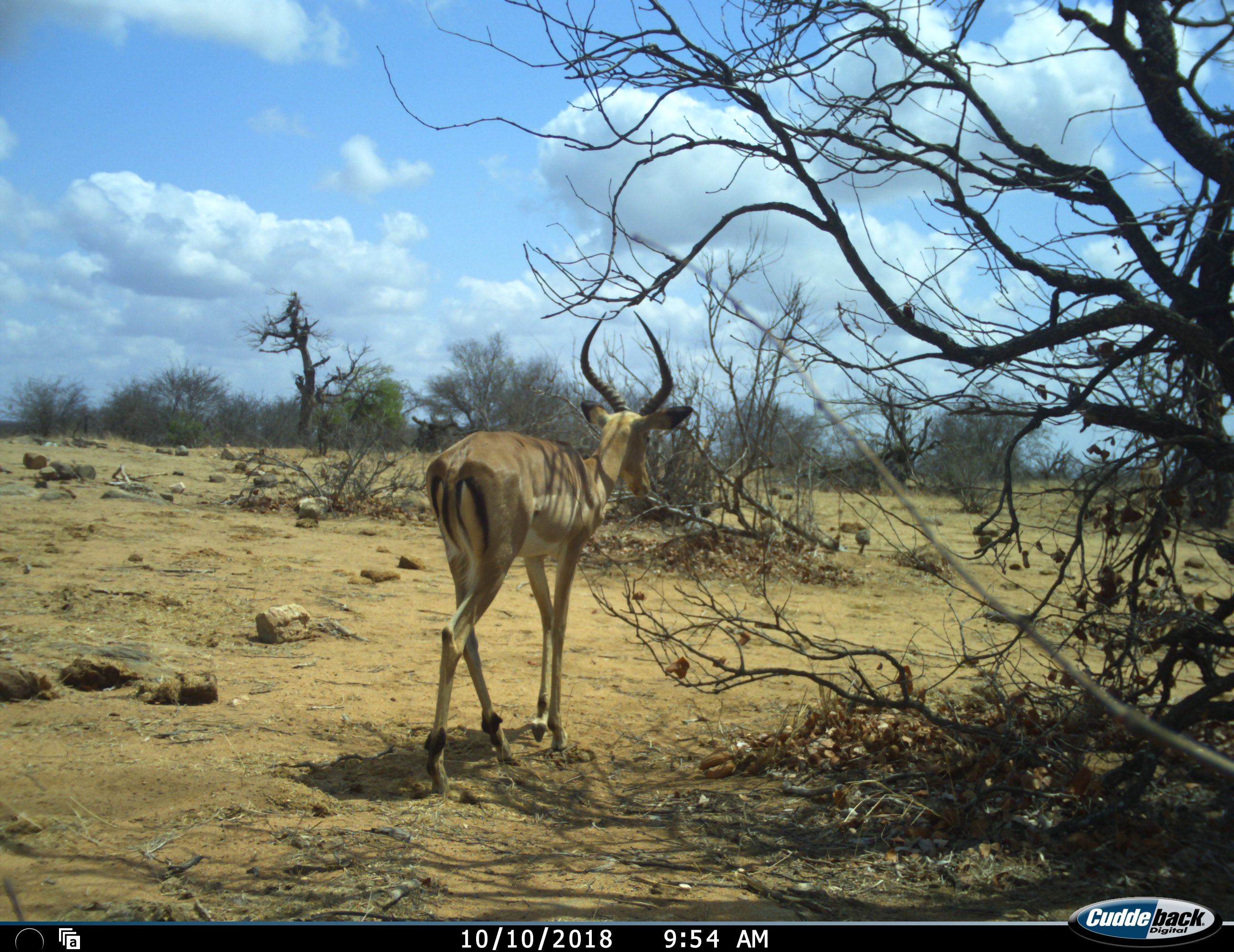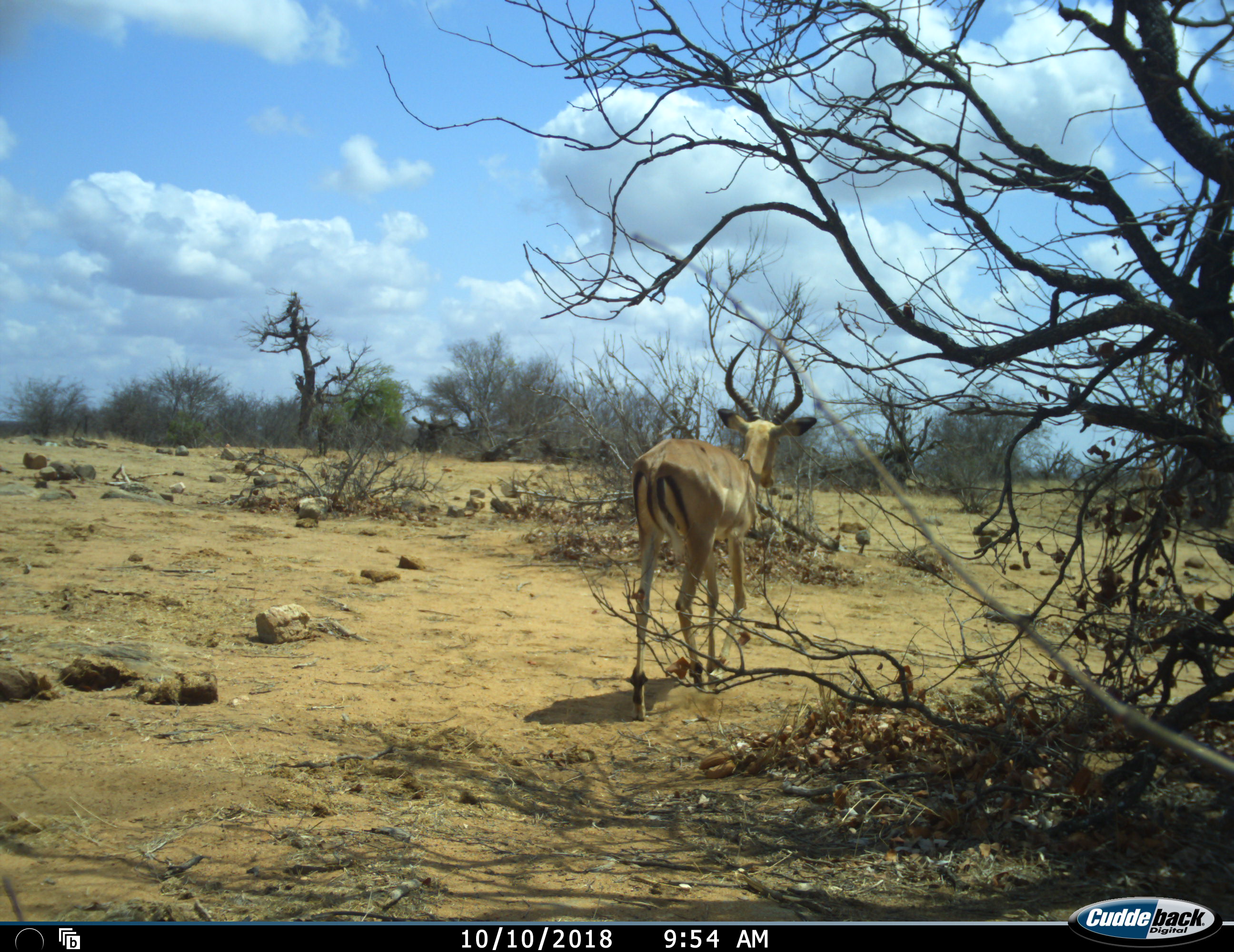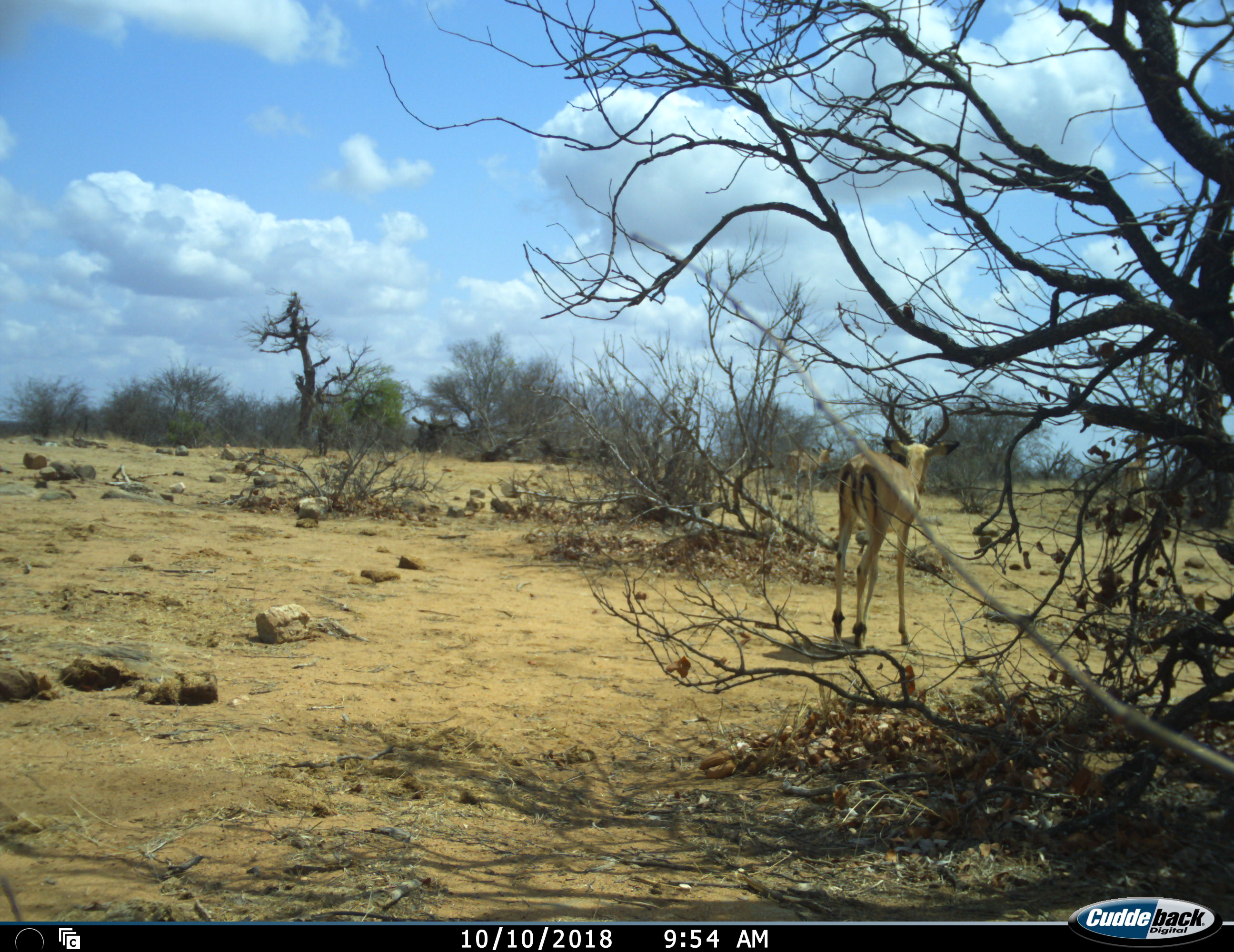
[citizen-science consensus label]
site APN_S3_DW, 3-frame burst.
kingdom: Animalia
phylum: Chordata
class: Mammalia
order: Artiodactyla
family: Bovidae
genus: Aepyceros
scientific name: Aepyceros melampus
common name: impala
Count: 2.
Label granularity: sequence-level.